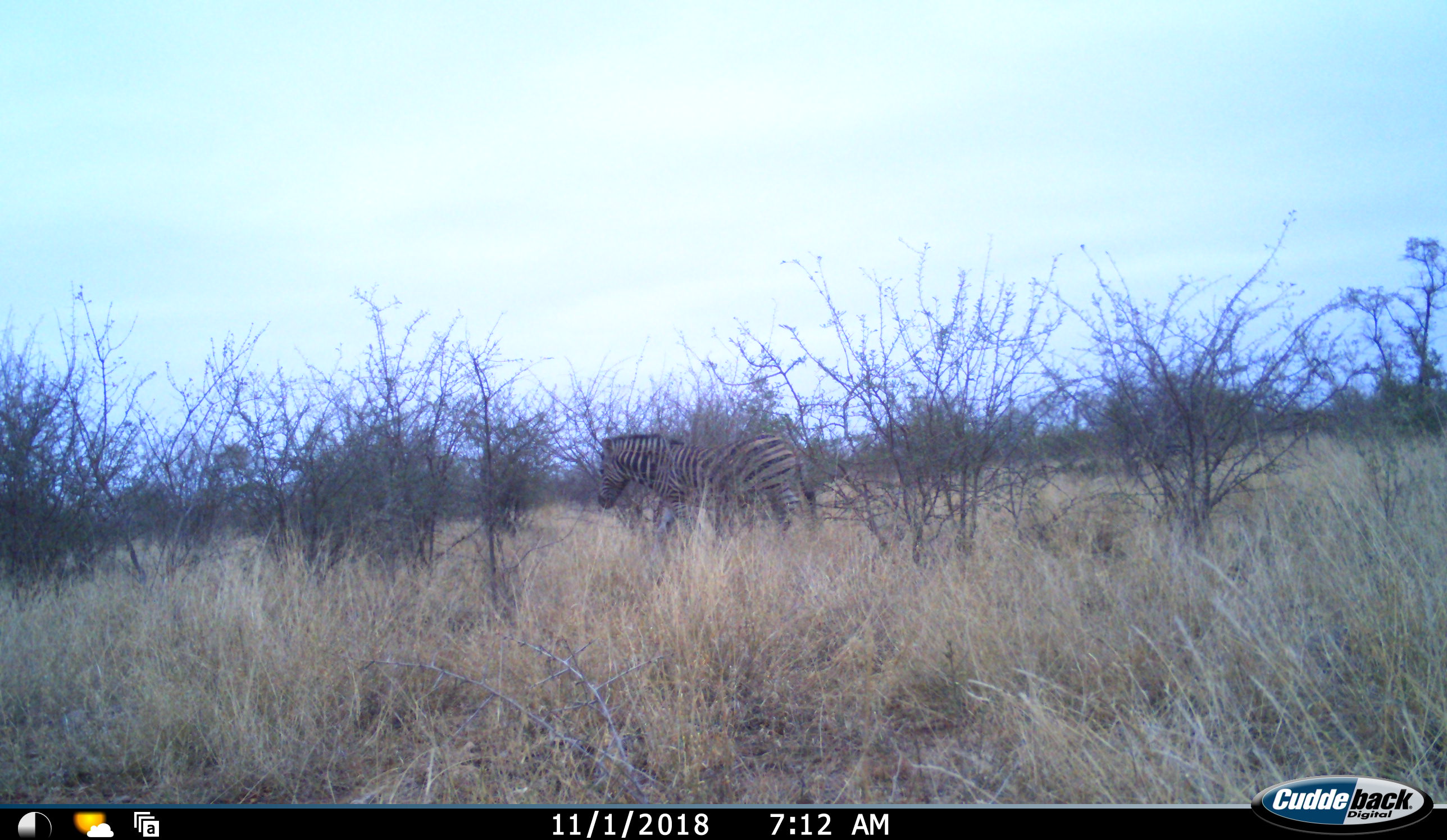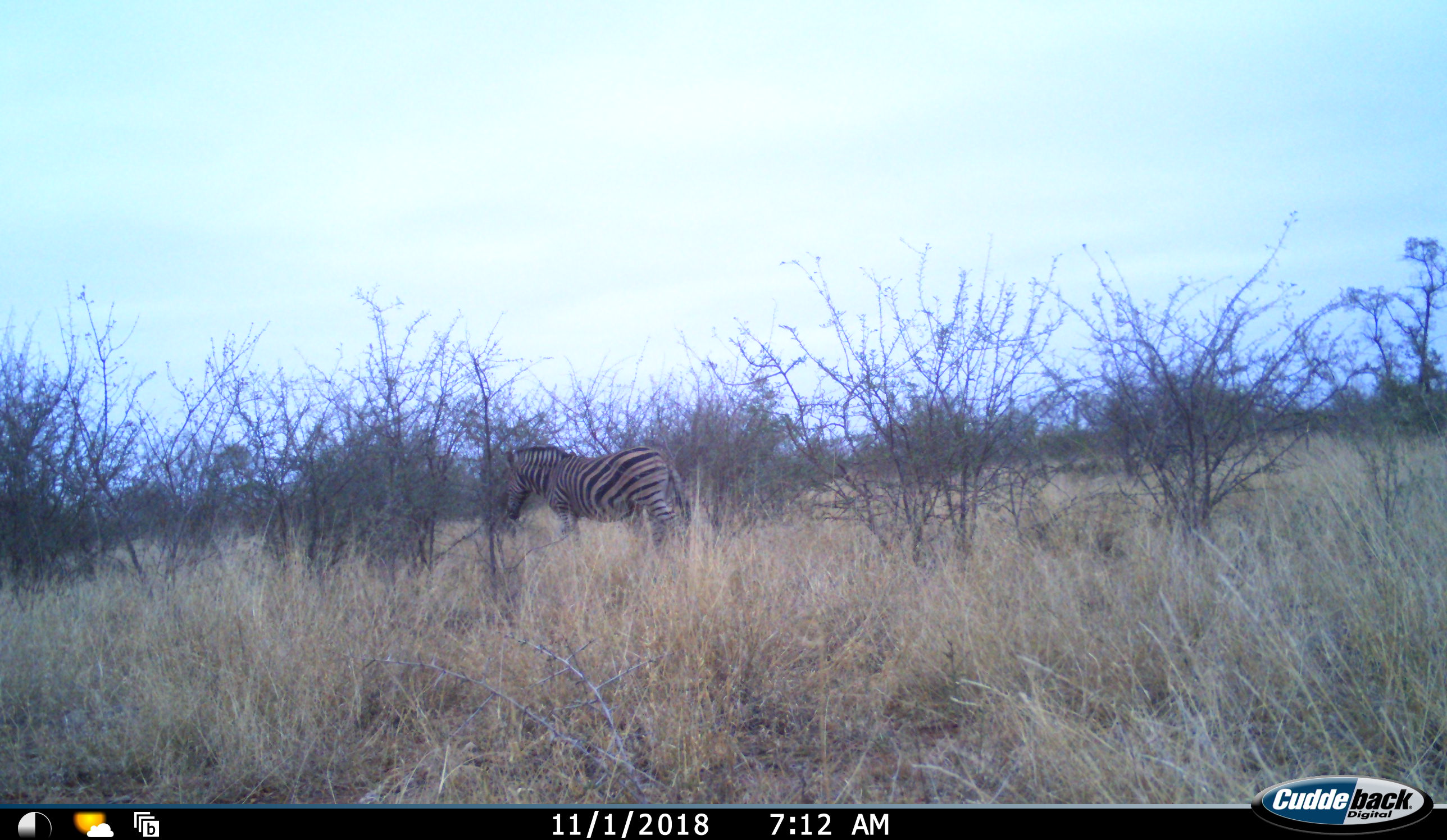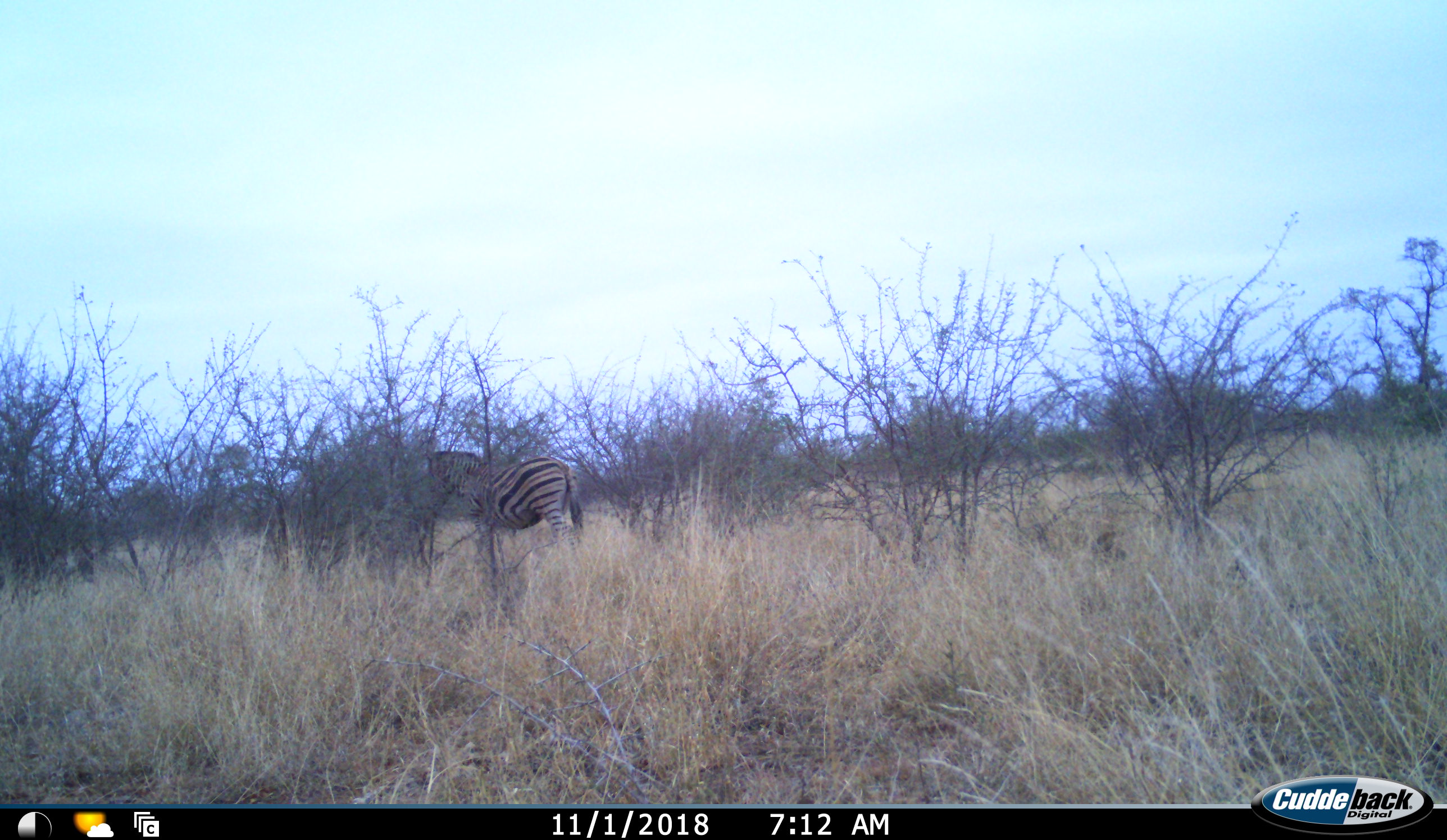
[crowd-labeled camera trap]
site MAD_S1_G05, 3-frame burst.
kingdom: Animalia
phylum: Chordata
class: Mammalia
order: Perissodactyla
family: Equidae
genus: Equus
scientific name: Equus quagga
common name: plains zebra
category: zebraplains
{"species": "zebraplains (plains zebra) (Equus quagga)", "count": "1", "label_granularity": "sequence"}